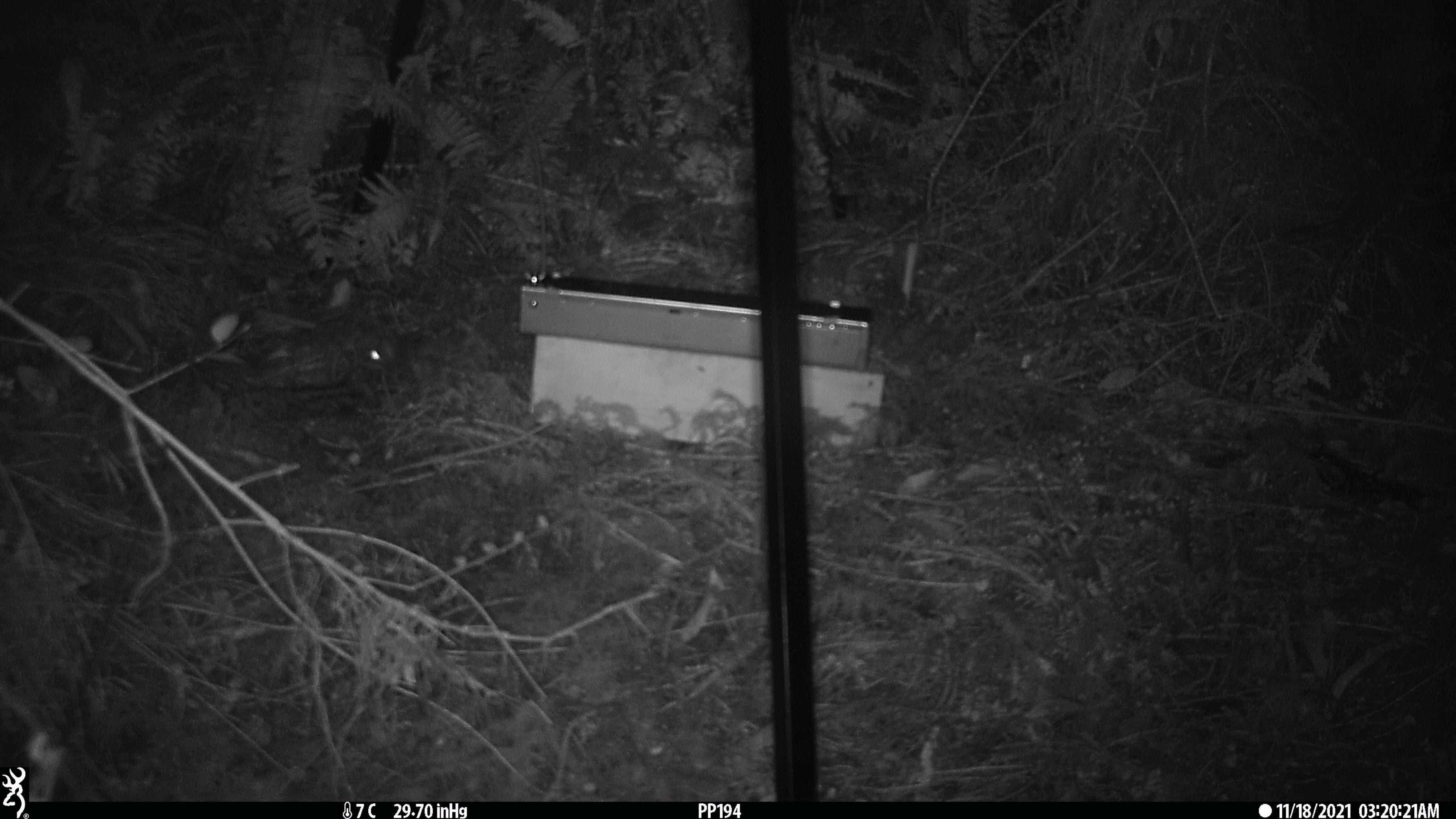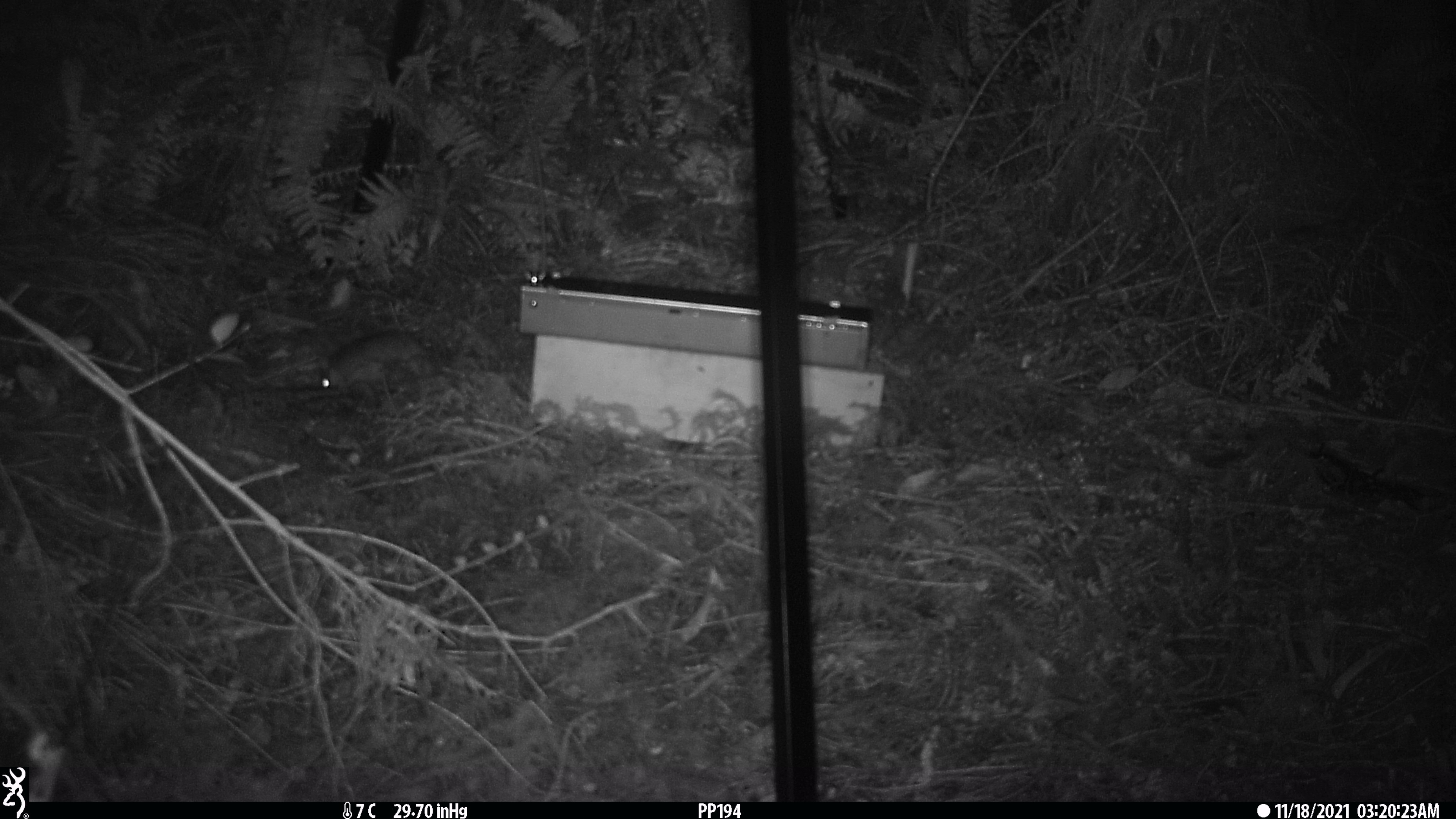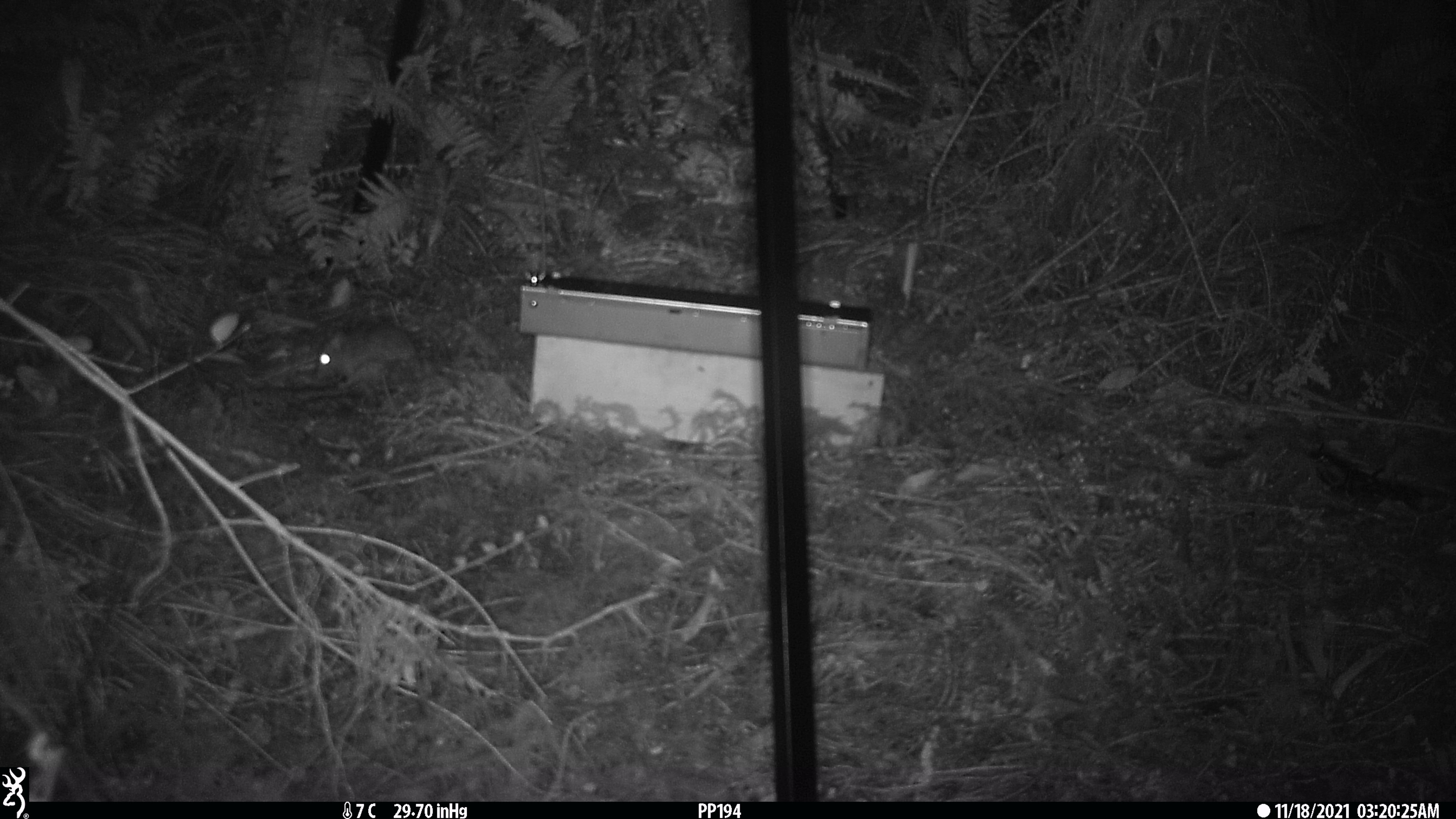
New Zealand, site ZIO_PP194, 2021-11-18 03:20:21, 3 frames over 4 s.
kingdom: Animalia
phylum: Chordata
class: Mammalia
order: Rodentia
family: Muridae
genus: Rattus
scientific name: Rattus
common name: rat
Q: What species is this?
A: Rat (Rattus).